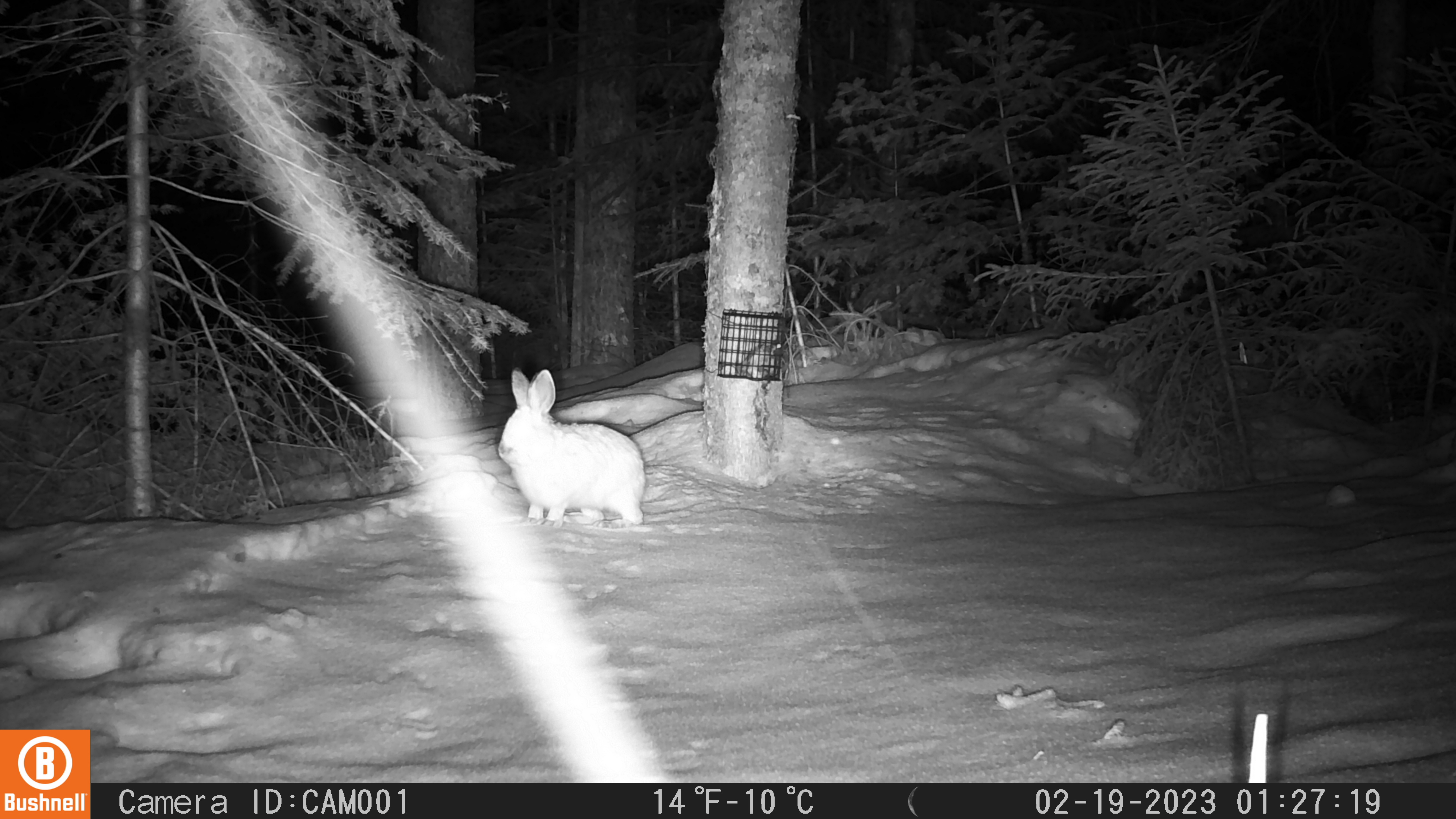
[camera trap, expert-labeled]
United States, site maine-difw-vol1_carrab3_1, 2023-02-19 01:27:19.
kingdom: Animalia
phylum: Chordata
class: Mammalia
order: Lagomorpha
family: Leporidae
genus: Lepus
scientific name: Lepus americanus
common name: snowshoe hare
Snowshoe hare (Lepus americanus).